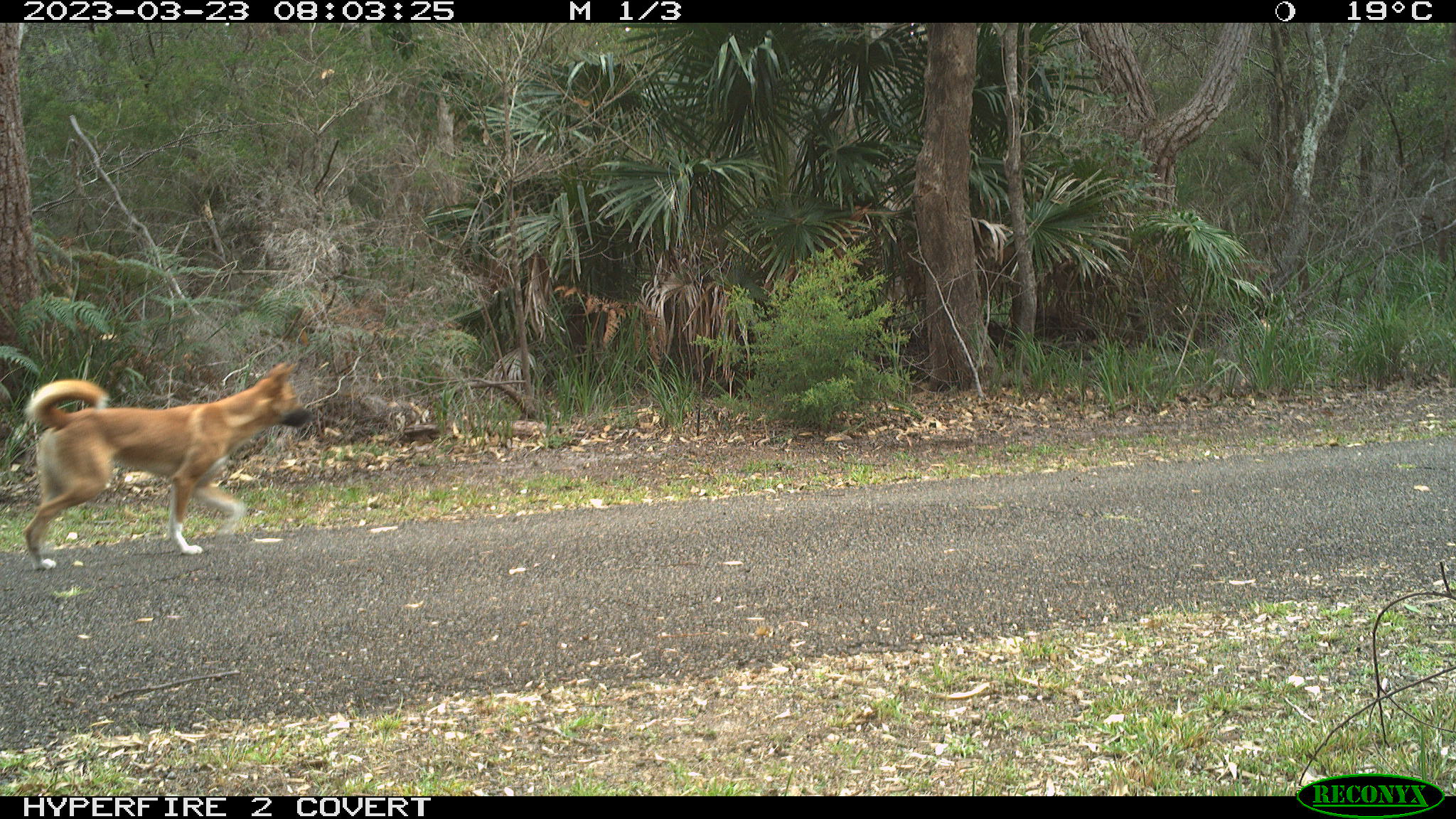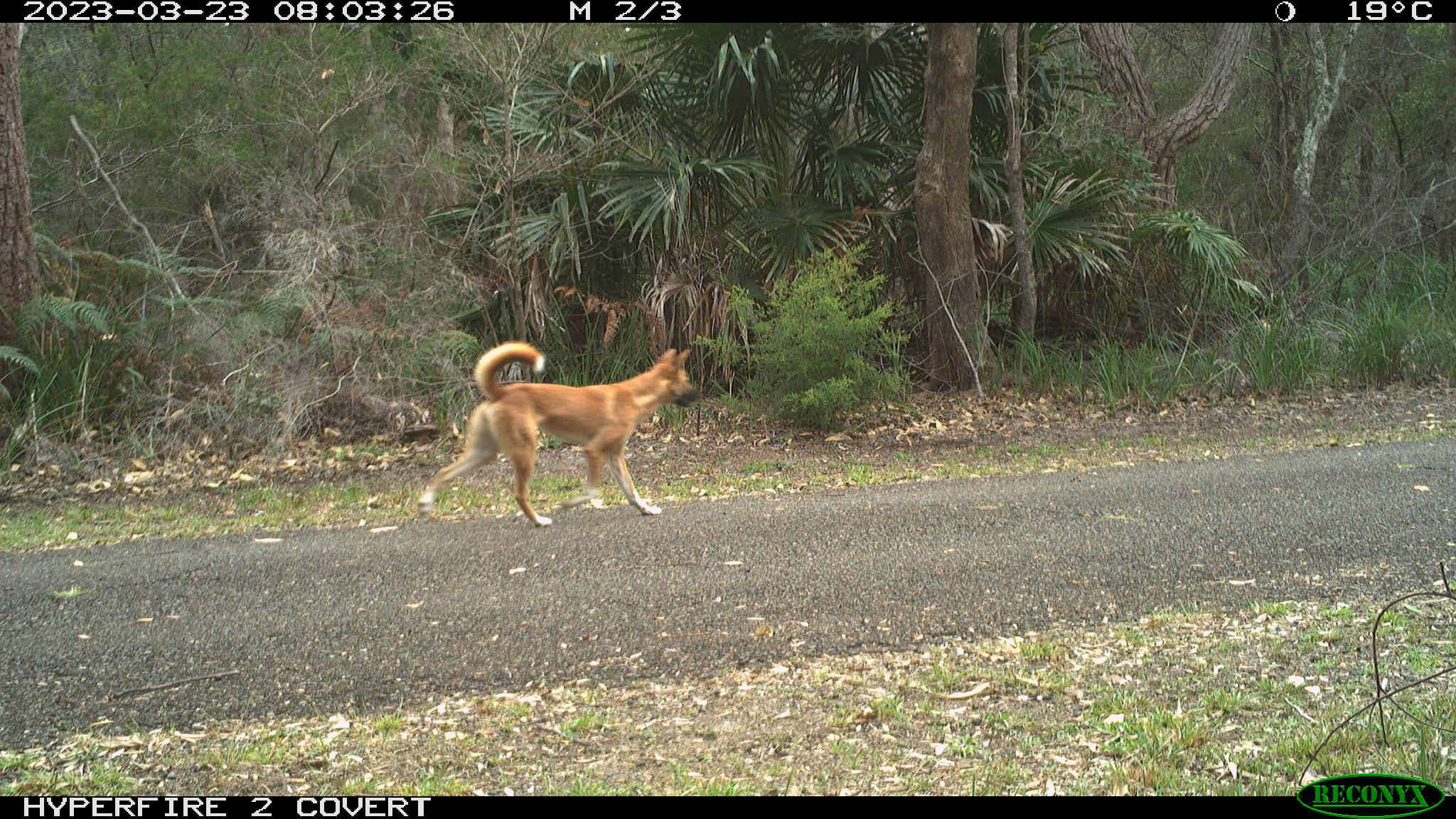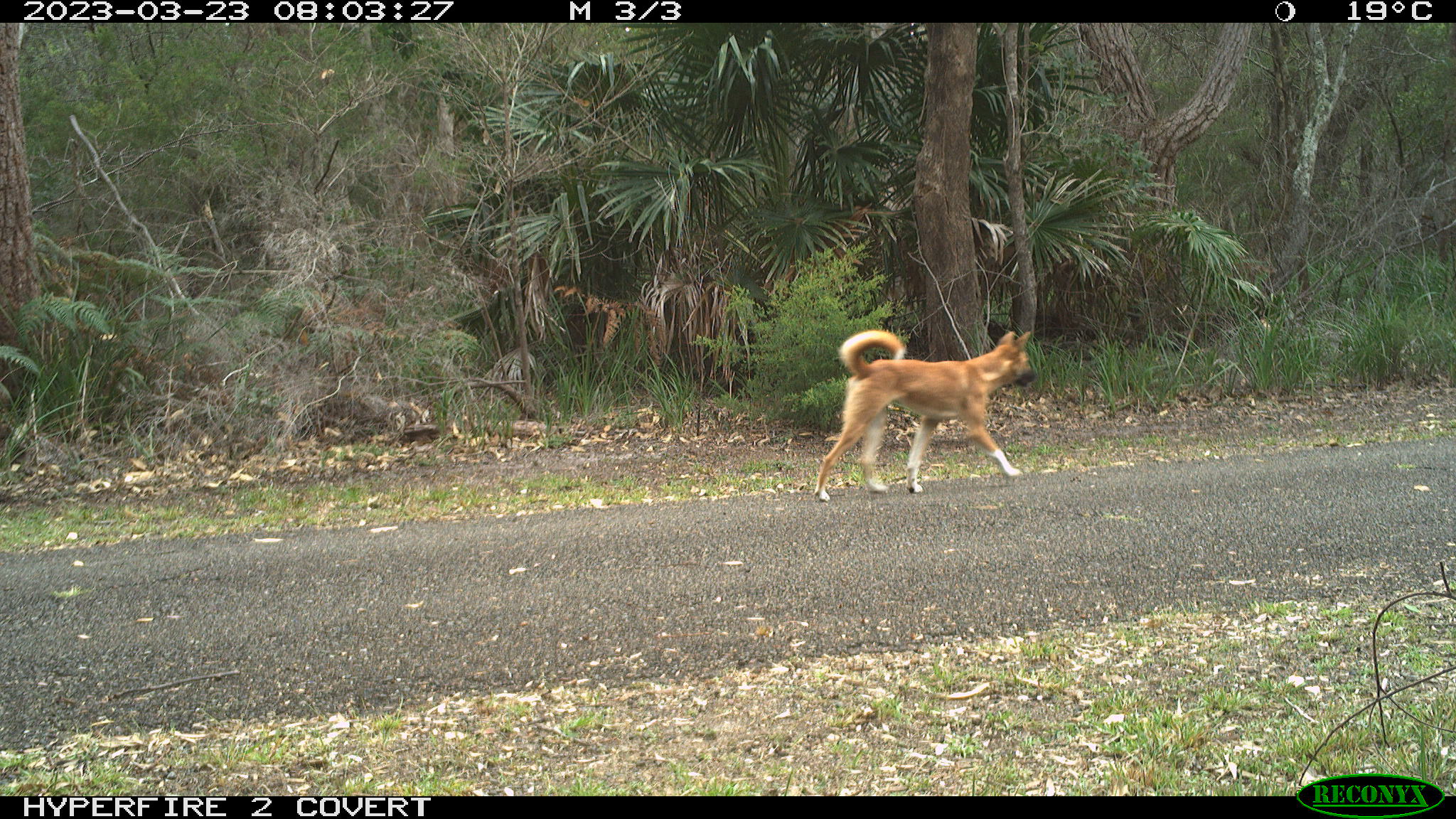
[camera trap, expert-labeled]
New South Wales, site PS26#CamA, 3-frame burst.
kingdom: Animalia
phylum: Chordata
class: Mammalia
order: Carnivora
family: Canidae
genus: Canis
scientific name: Canis familiaris dingo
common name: dingo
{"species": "dingo (Canis familiaris dingo)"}